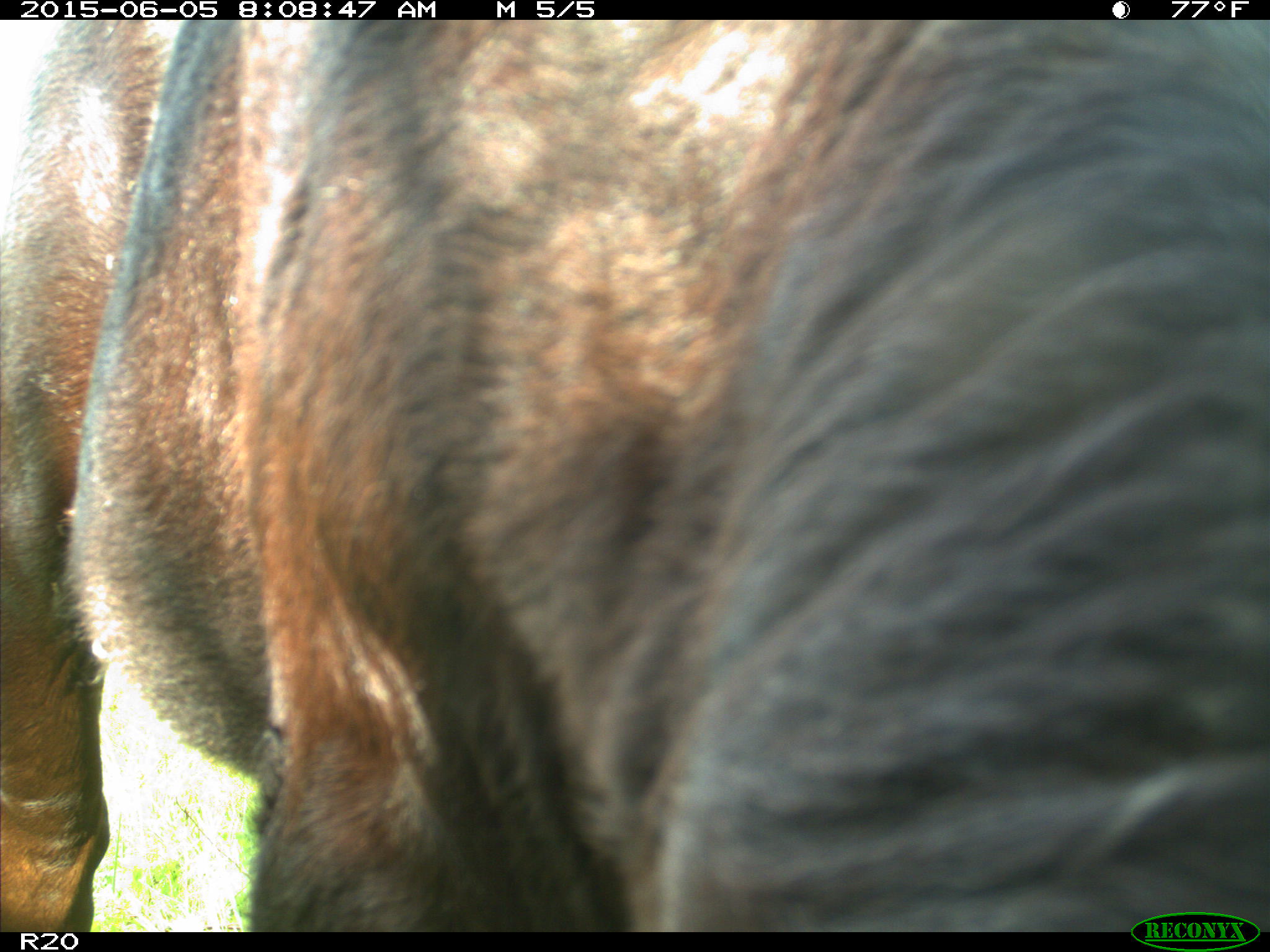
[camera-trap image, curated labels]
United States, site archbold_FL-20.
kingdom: Animalia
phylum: Chordata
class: Mammalia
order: Artiodactyla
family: Bovidae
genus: Bos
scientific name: Bos taurus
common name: domestic cow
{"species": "Bos taurus (domestic cow)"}